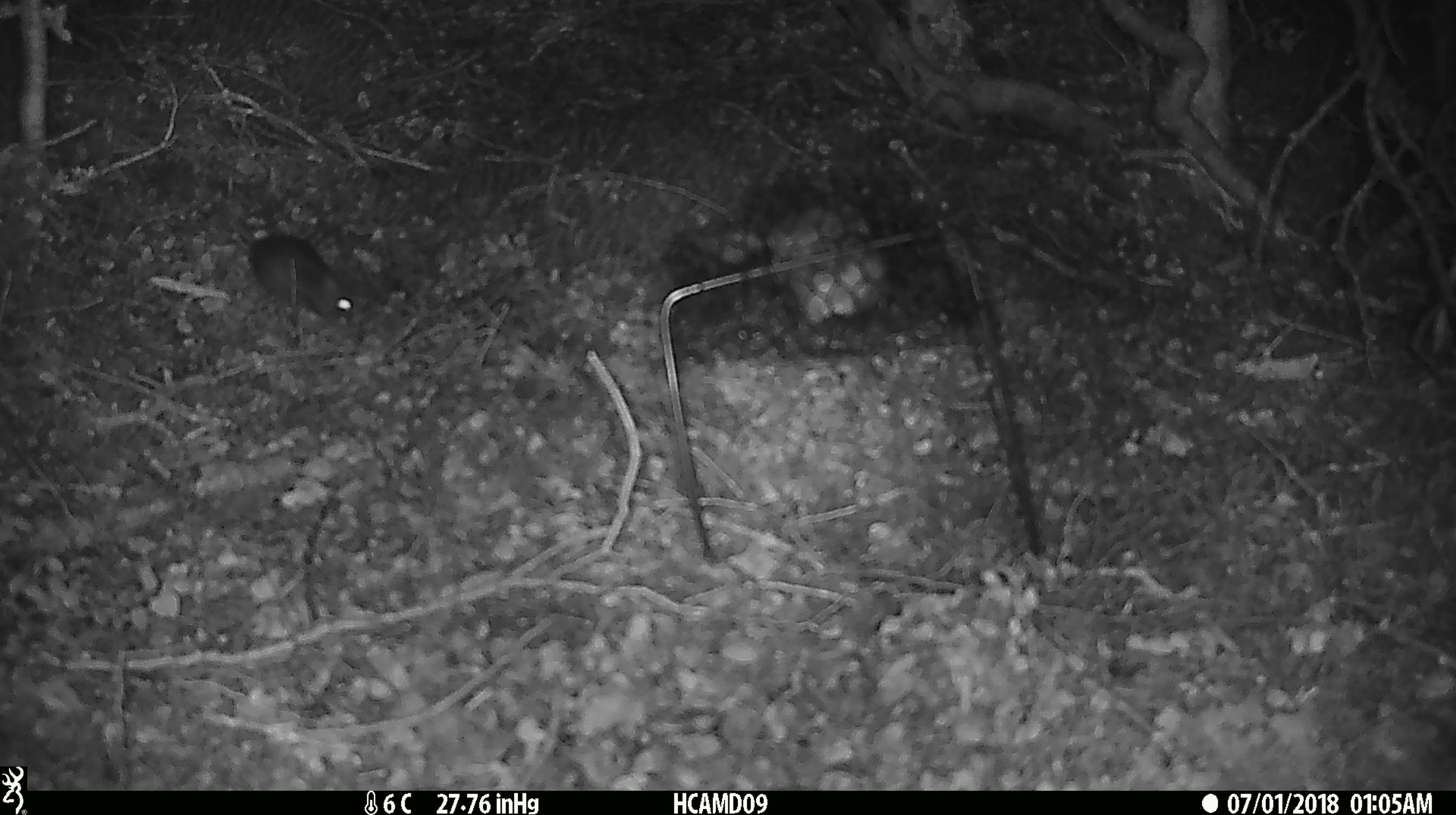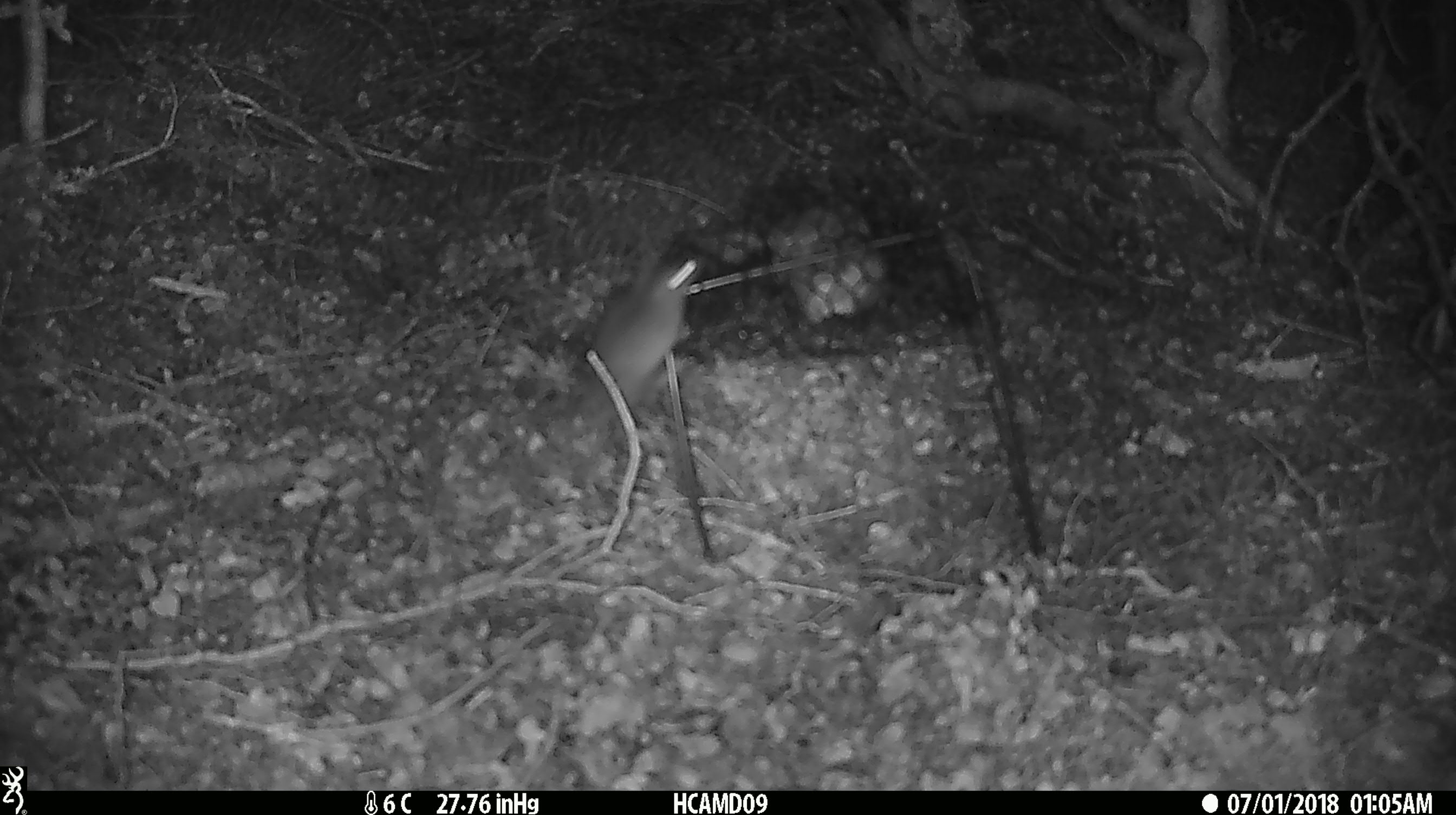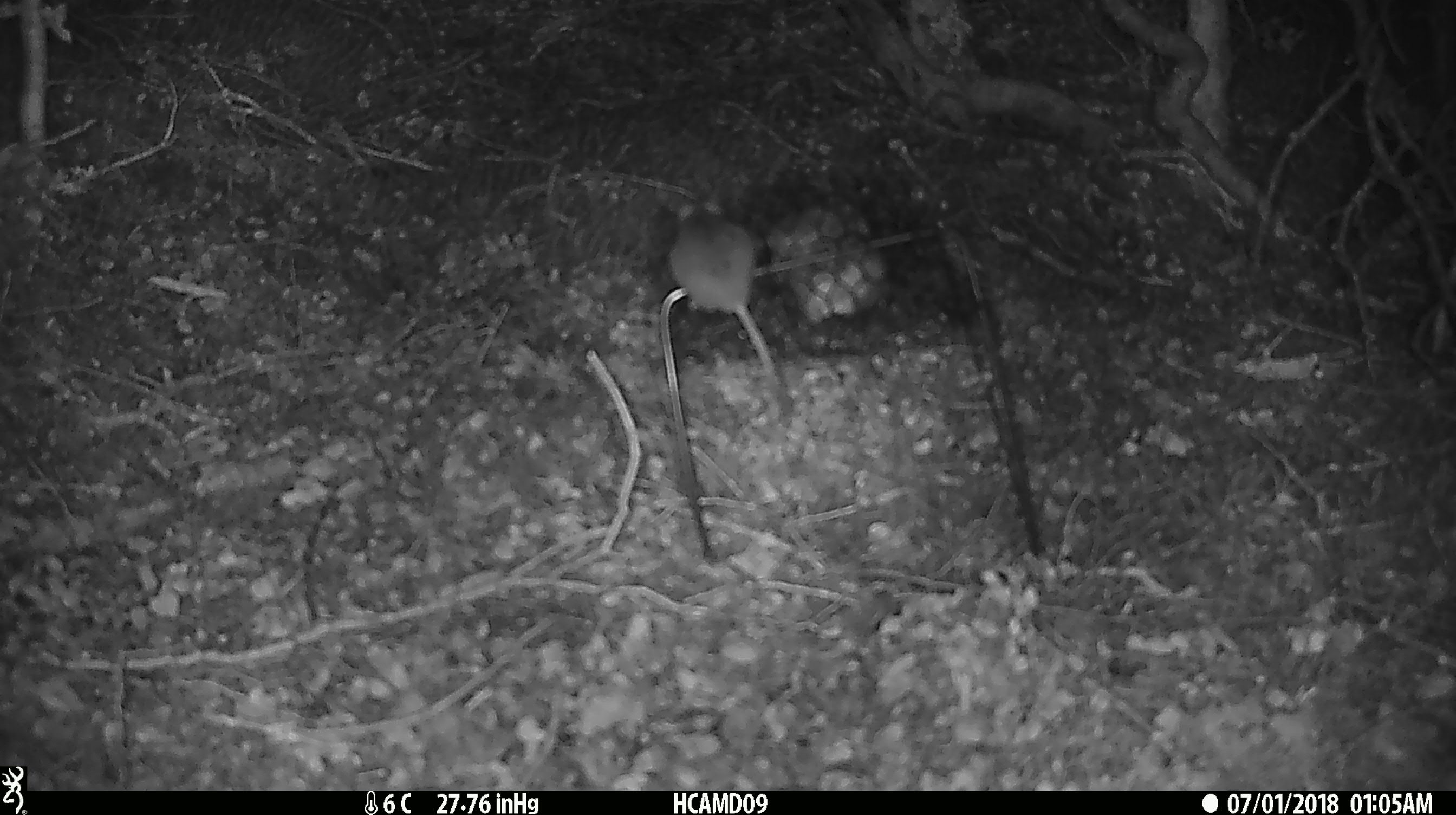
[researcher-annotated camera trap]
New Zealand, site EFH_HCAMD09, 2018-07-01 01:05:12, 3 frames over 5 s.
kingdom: Animalia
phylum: Chordata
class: Mammalia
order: Rodentia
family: Muridae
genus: Mus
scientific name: Mus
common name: mouse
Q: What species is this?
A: Mouse (Mus).